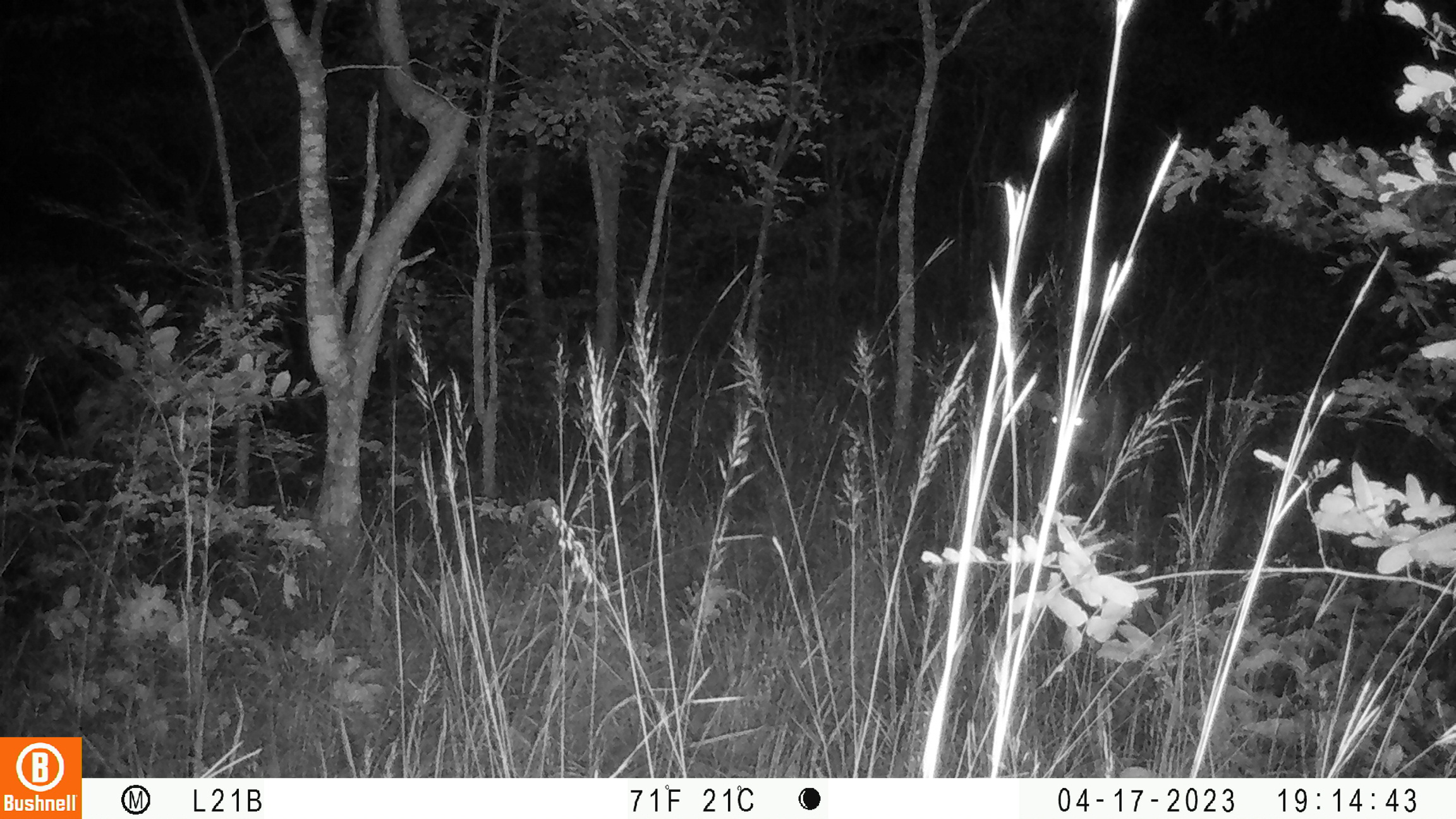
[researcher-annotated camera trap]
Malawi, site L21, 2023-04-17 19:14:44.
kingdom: Animalia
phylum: Chordata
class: Mammalia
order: Artiodactyla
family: Bovidae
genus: Tragelaphus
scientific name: Tragelaphus sylvaticus sylvaticus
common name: cape bushbuck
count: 1